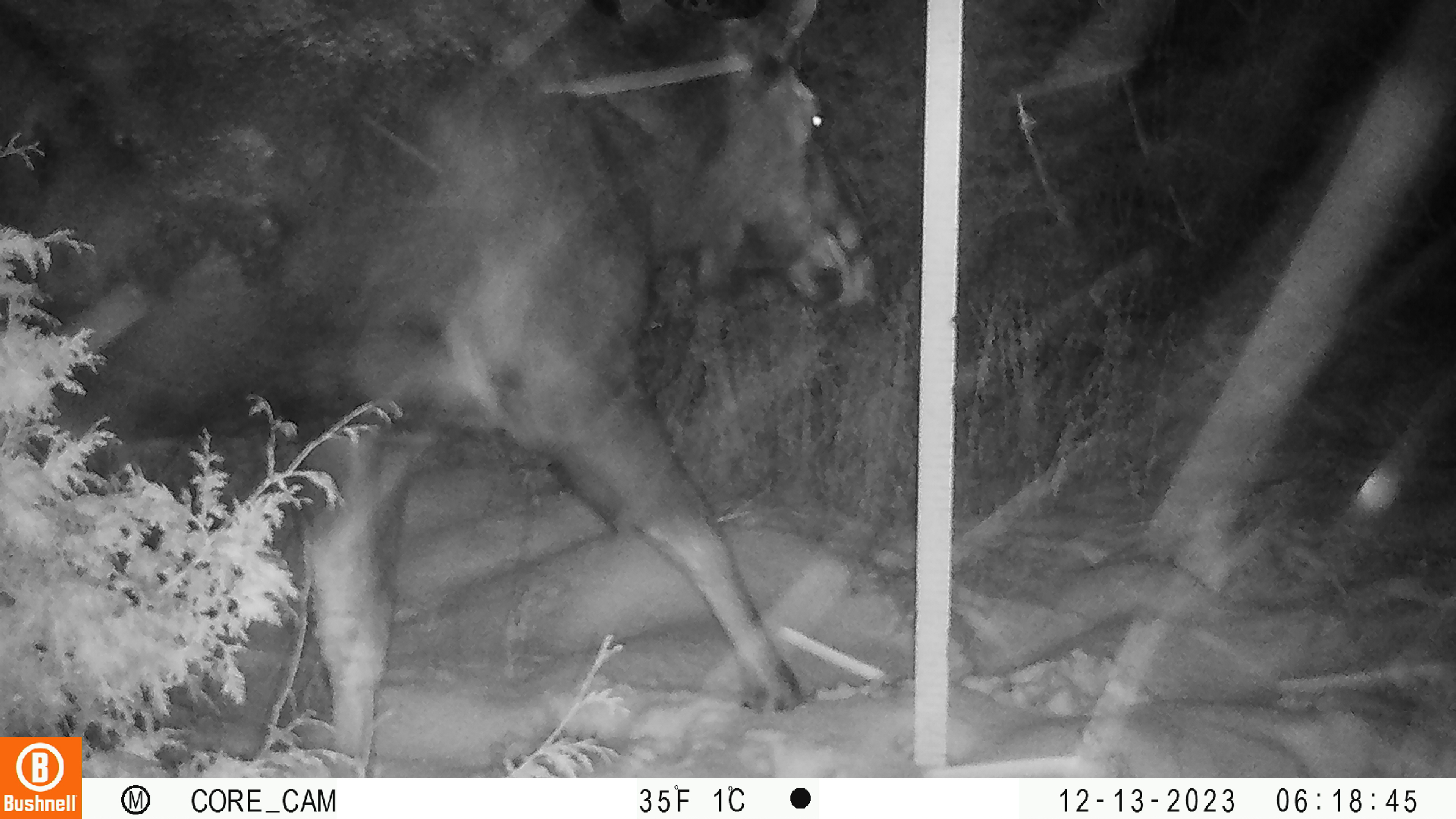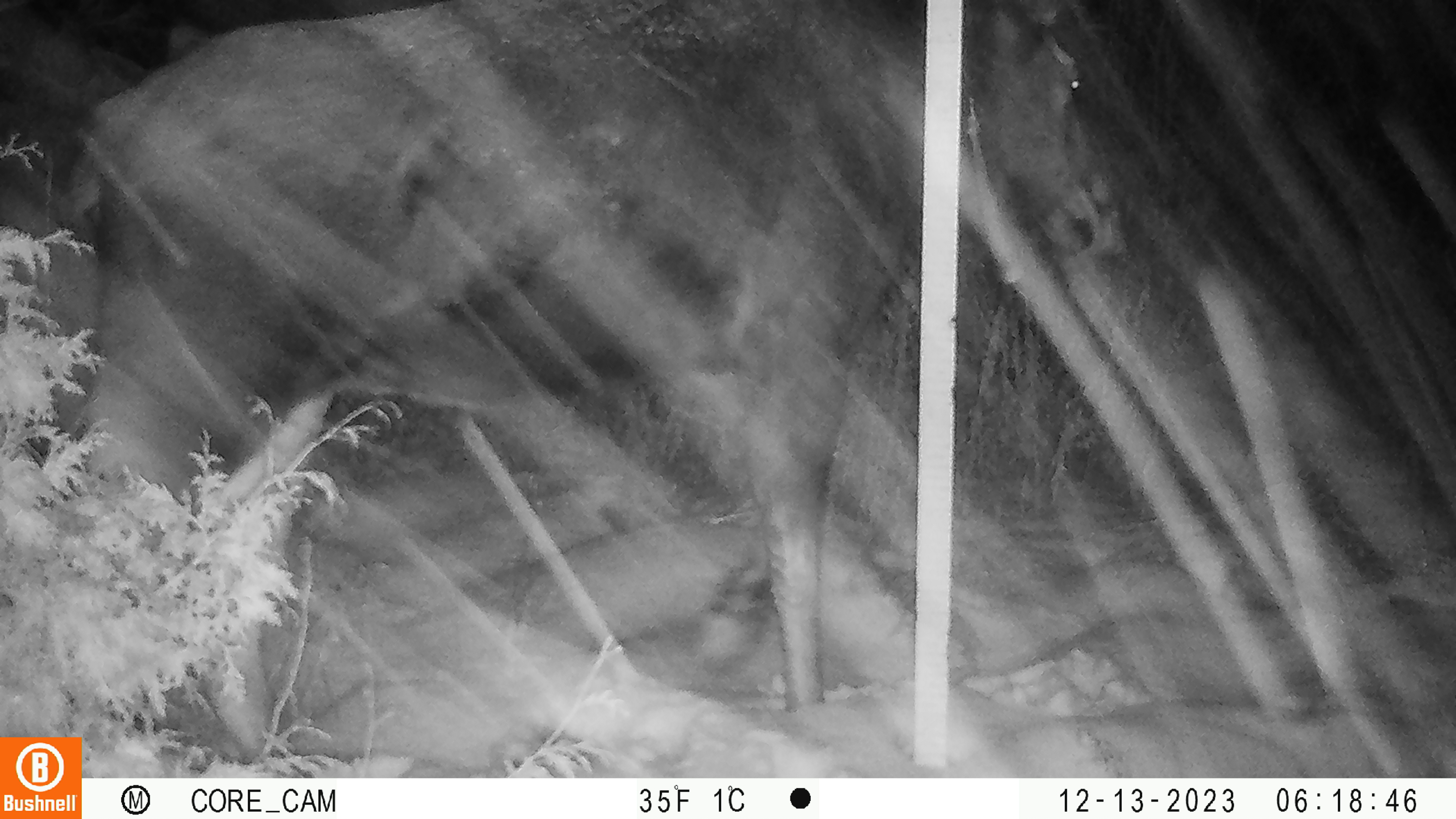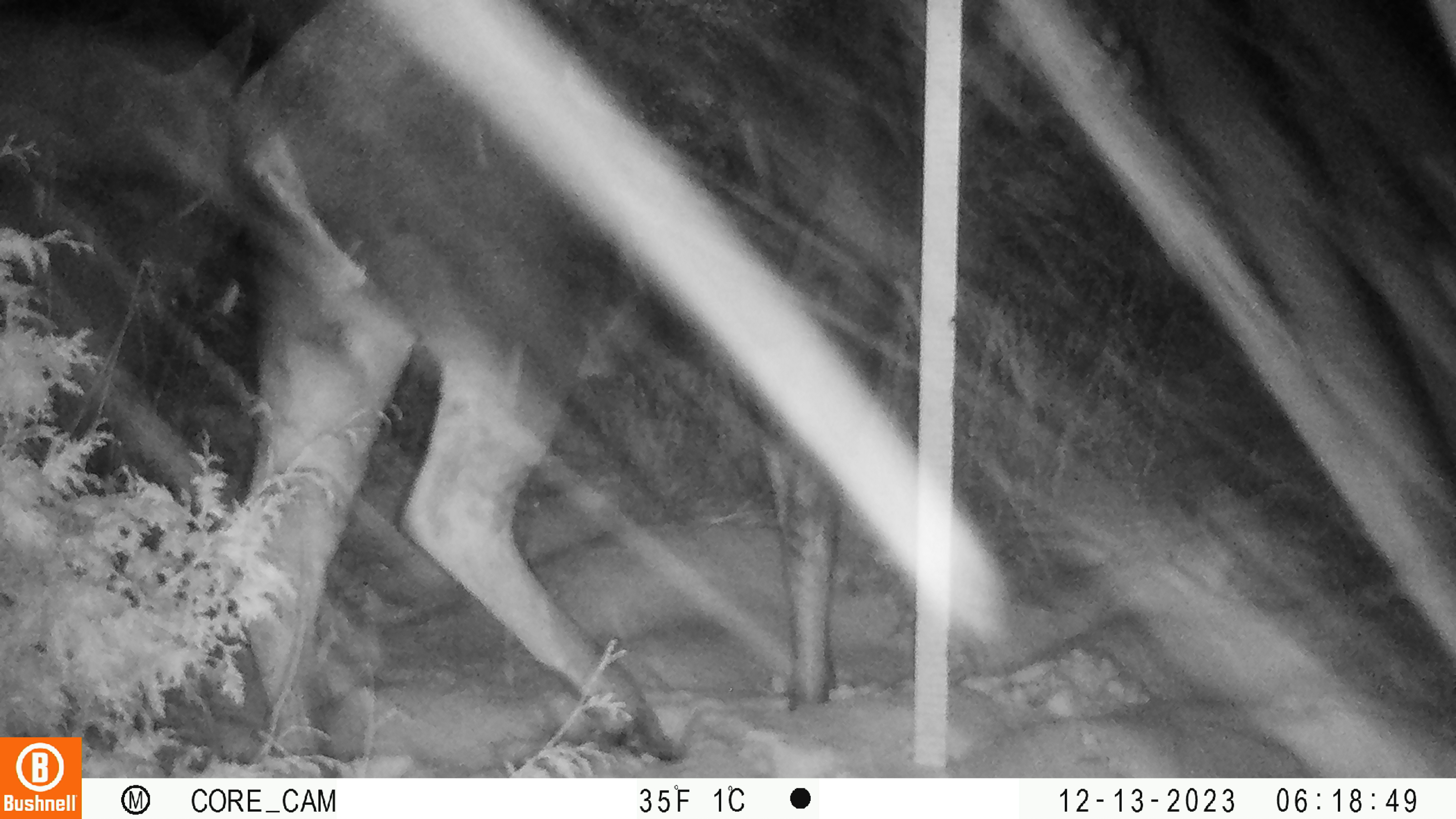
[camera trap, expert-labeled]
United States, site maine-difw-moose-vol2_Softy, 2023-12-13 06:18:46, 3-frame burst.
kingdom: Animalia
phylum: Chordata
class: Mammalia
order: Artiodactyla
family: Cervidae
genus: Alces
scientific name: Alces alces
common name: moose